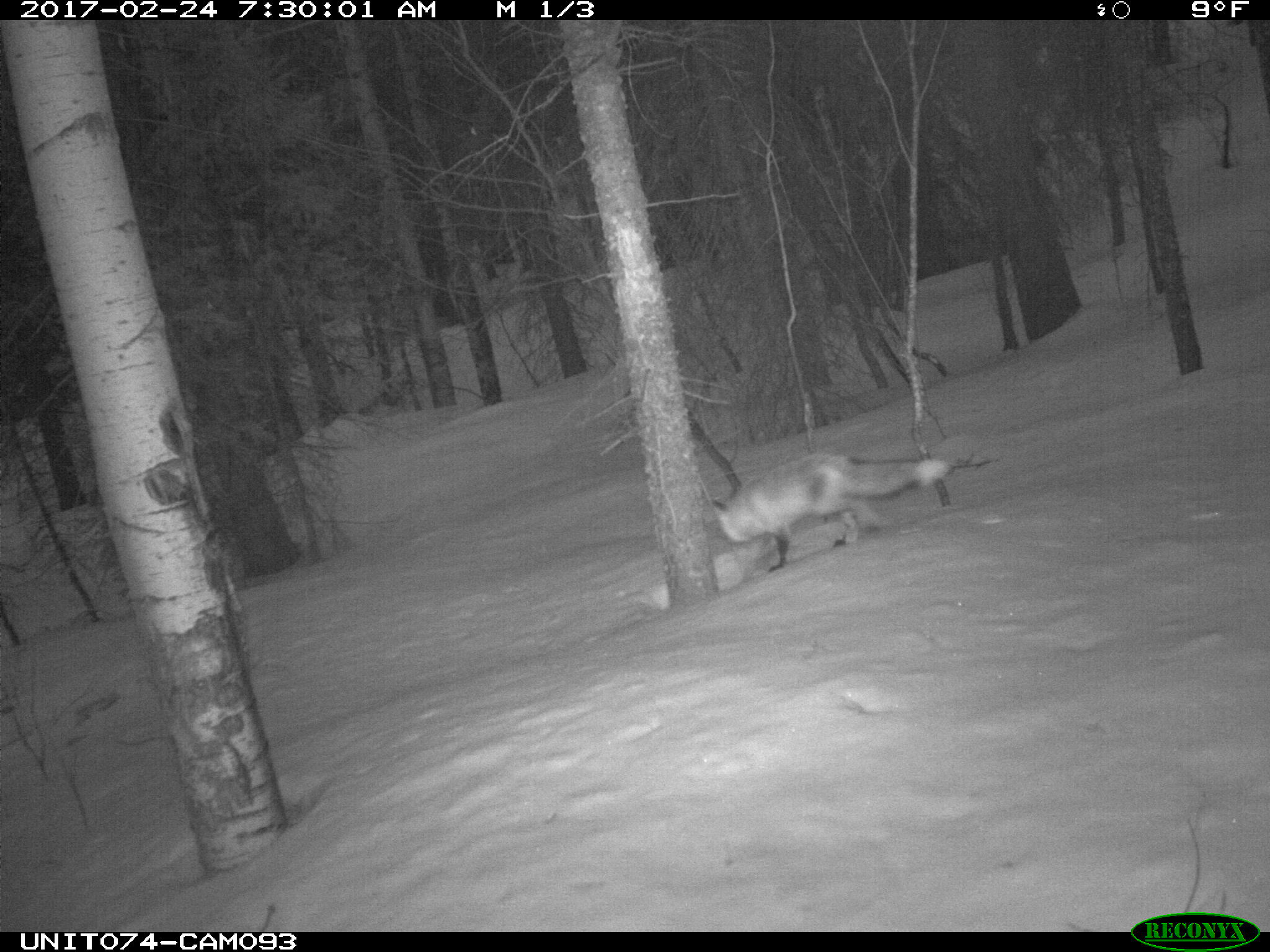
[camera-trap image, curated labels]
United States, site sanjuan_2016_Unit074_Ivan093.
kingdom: Animalia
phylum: Chordata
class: Mammalia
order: Carnivora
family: Canidae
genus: Vulpes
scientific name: Vulpes vulpes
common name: red fox